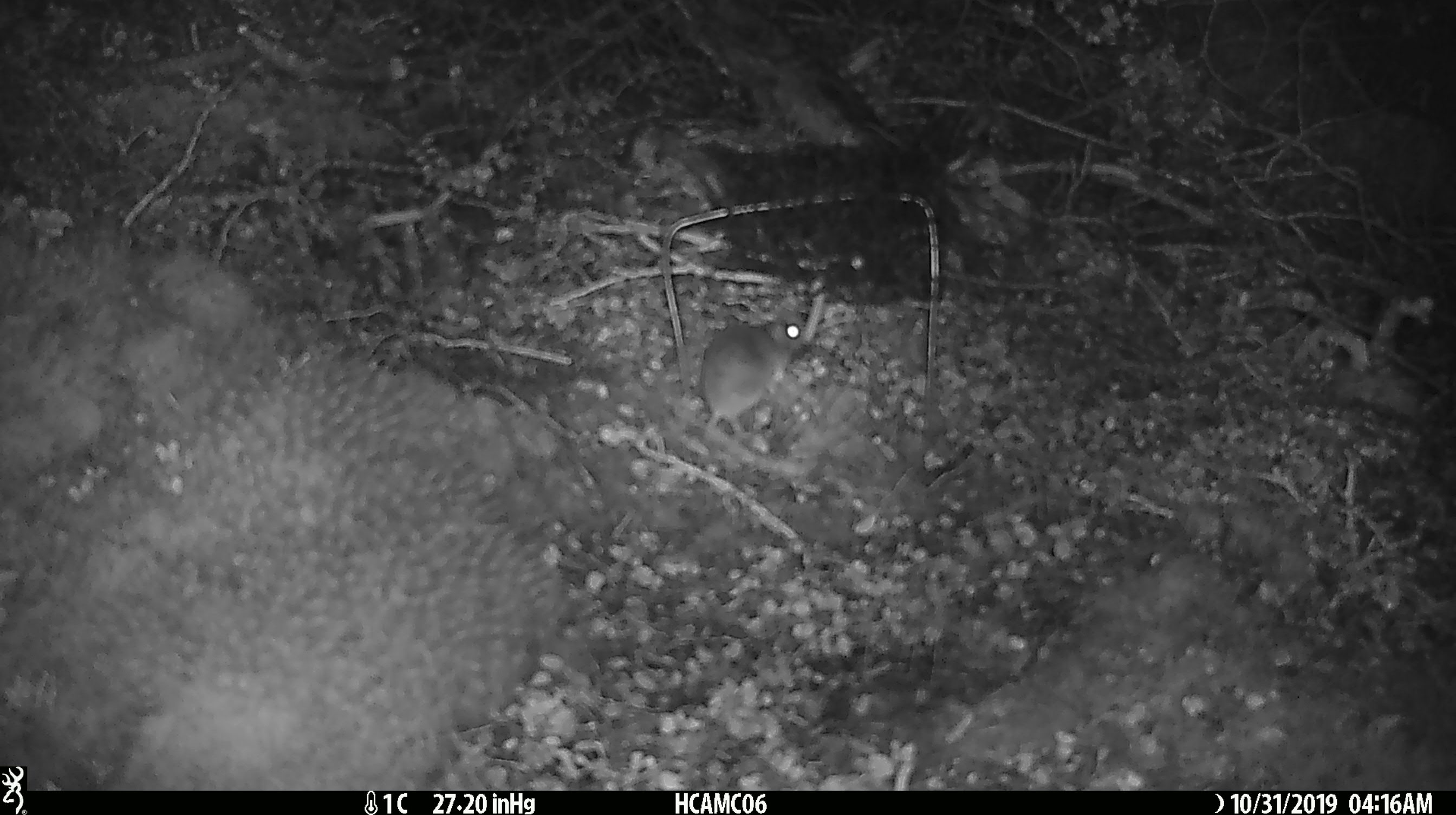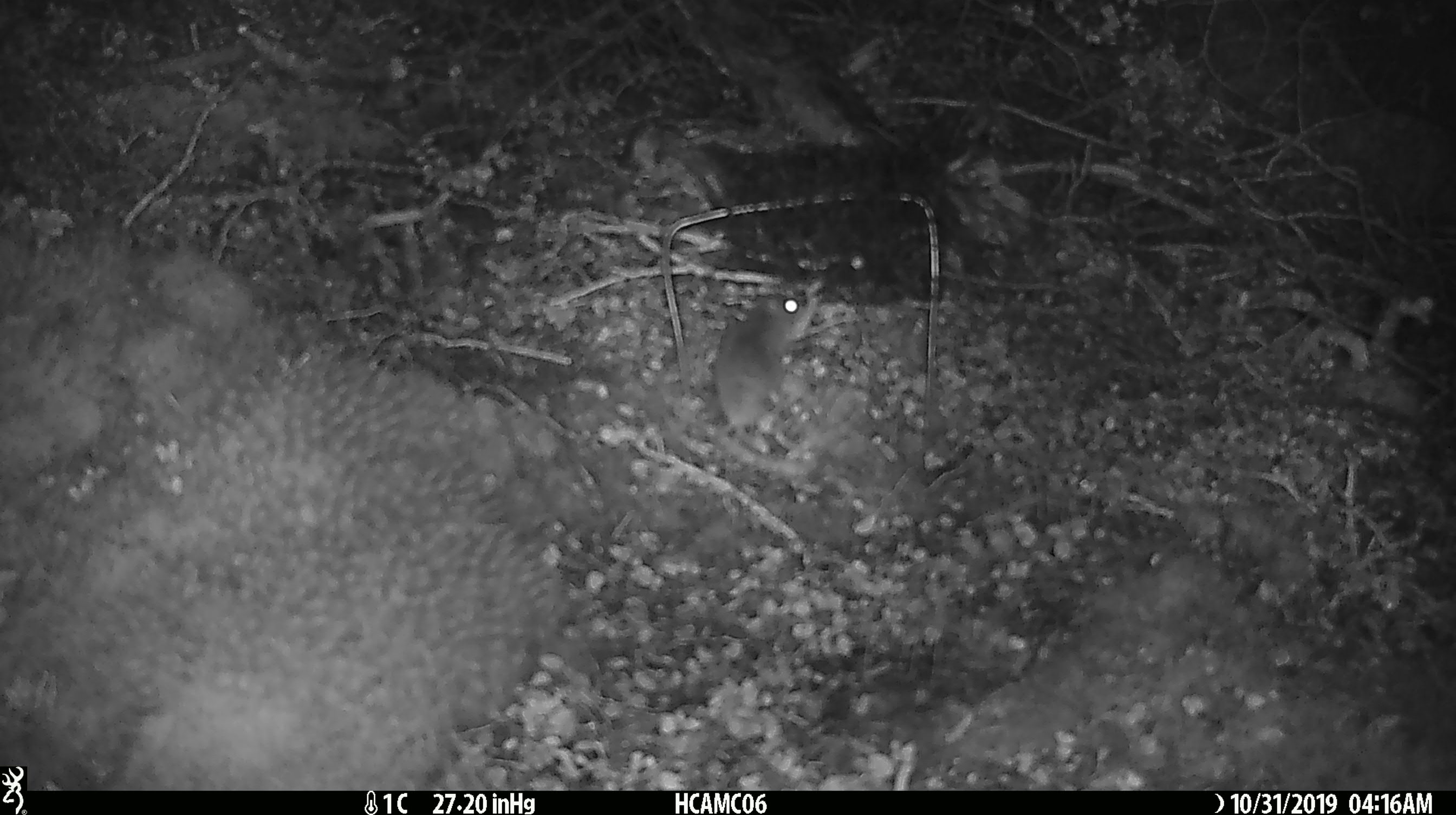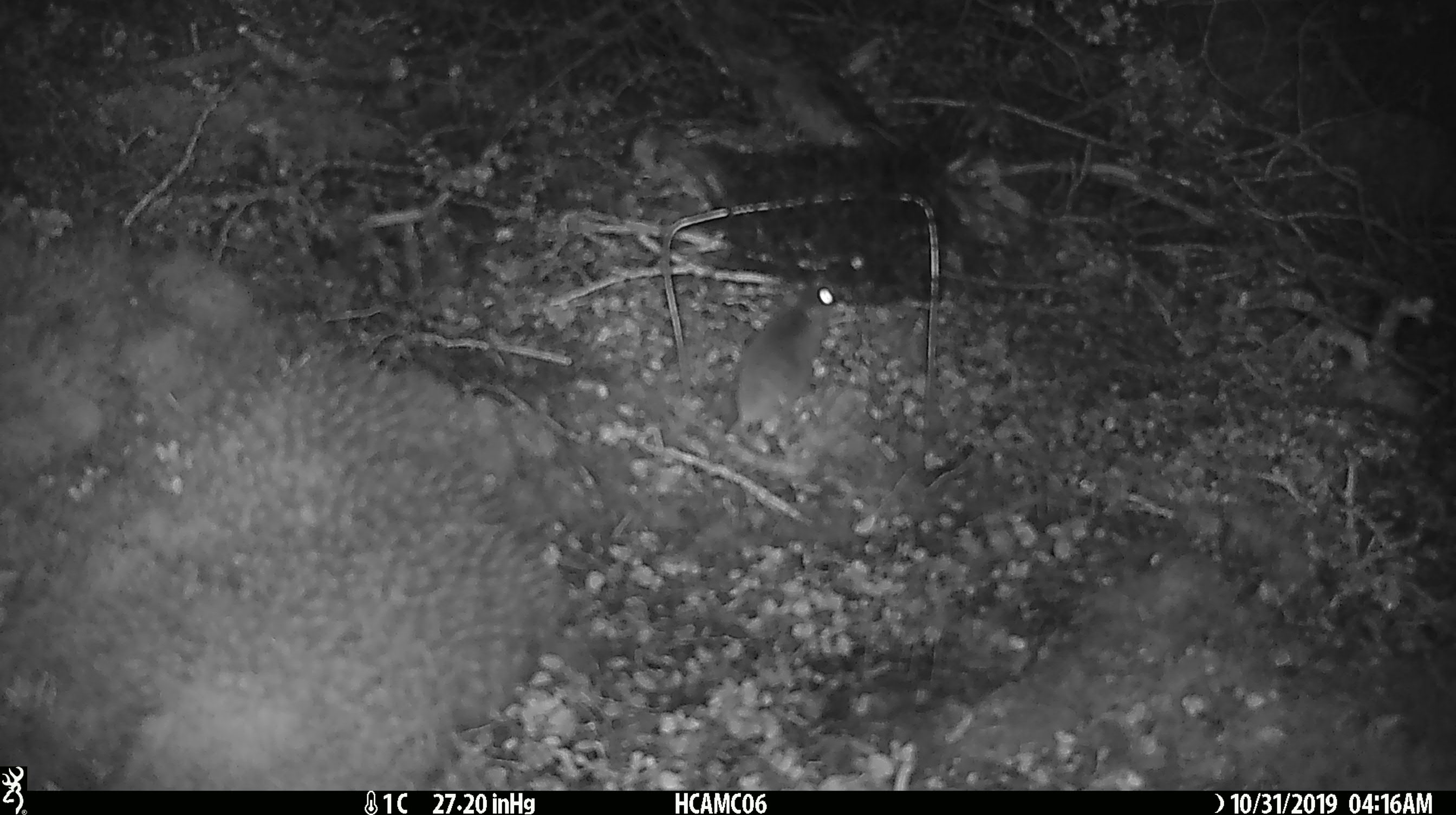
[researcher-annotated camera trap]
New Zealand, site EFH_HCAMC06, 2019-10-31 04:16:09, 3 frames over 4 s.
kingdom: Animalia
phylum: Chordata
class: Mammalia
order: Rodentia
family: Muridae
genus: Mus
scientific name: Mus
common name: mouse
Mouse (Mus).